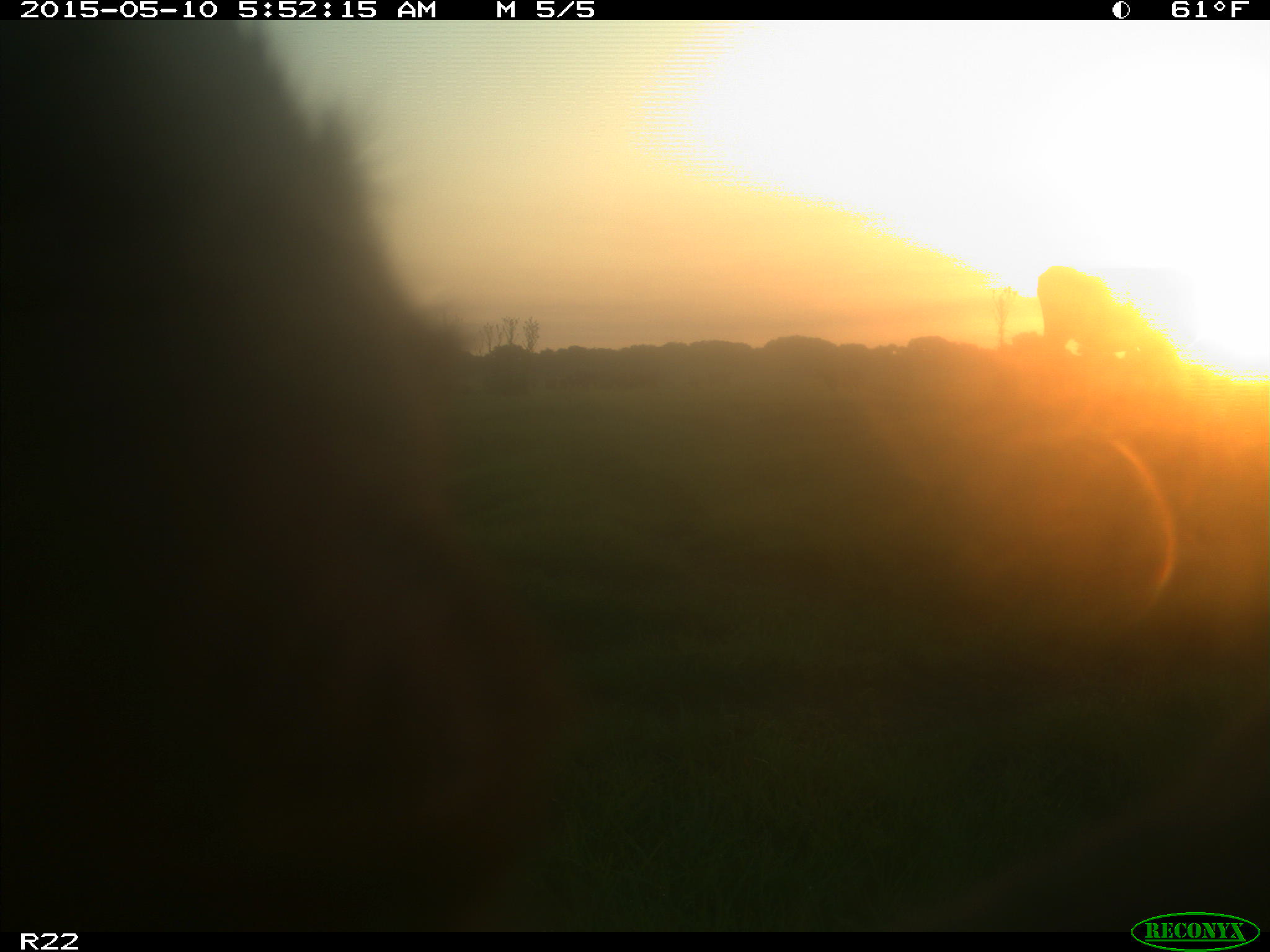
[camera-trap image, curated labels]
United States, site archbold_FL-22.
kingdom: Animalia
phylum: Chordata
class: Mammalia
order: Artiodactyla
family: Bovidae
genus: Bos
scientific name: Bos taurus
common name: domestic cow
Bos taurus (domestic cow).